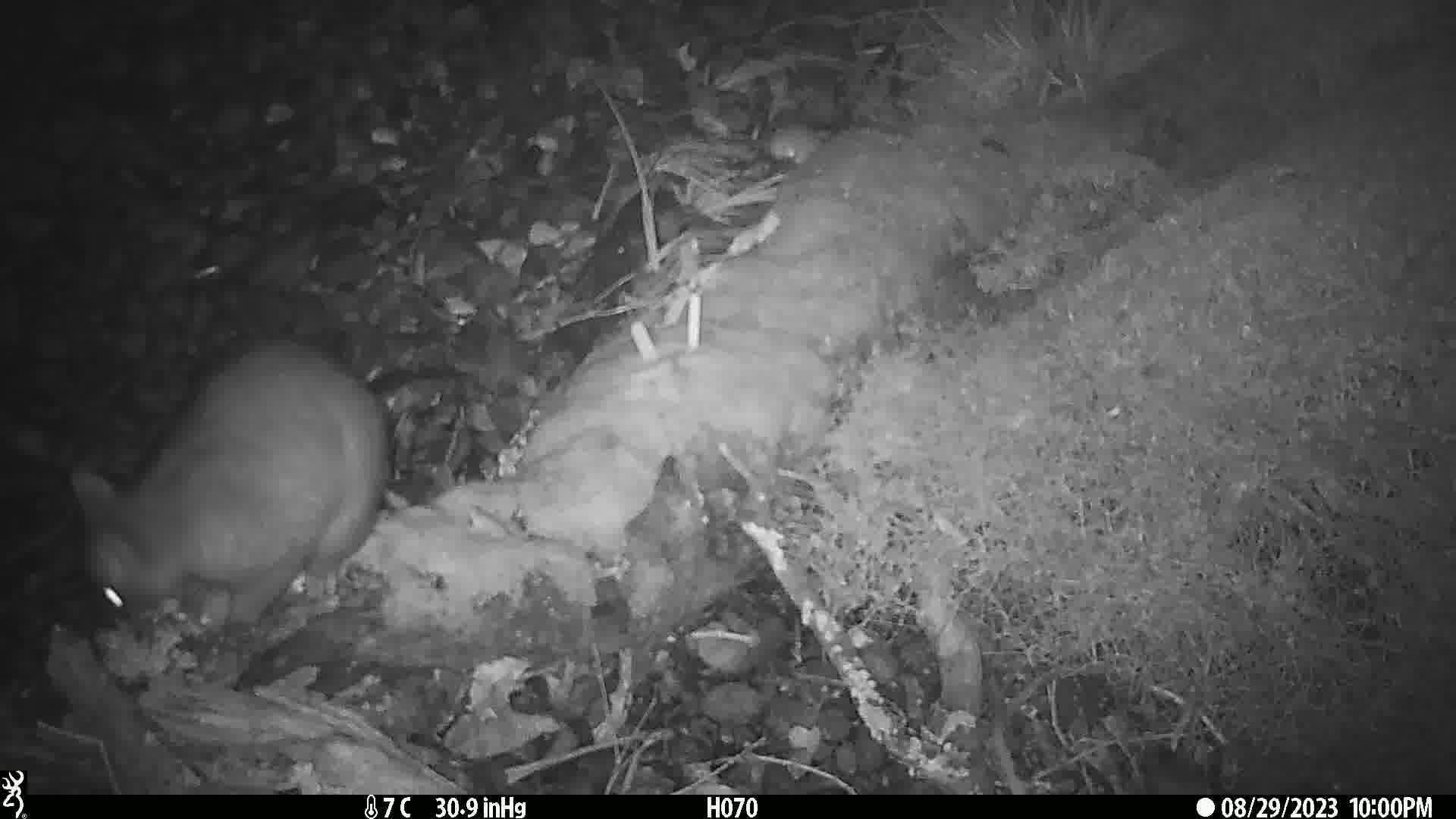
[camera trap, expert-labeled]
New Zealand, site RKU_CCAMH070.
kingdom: Animalia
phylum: Chordata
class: Mammalia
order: Diprotodontia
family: Phalangeridae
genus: Trichosurus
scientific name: Trichosurus vulpecula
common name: common brushtail possum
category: possum